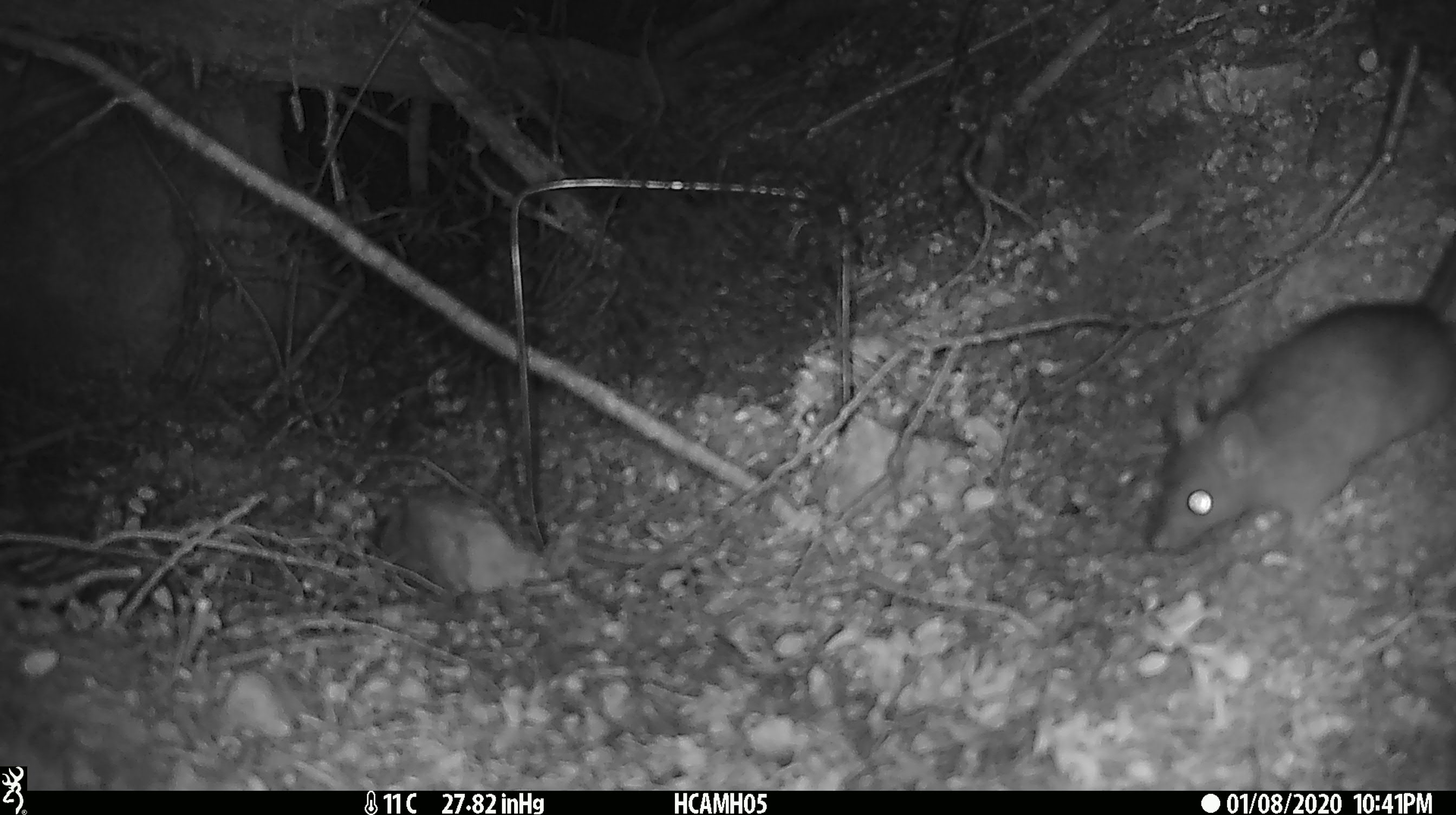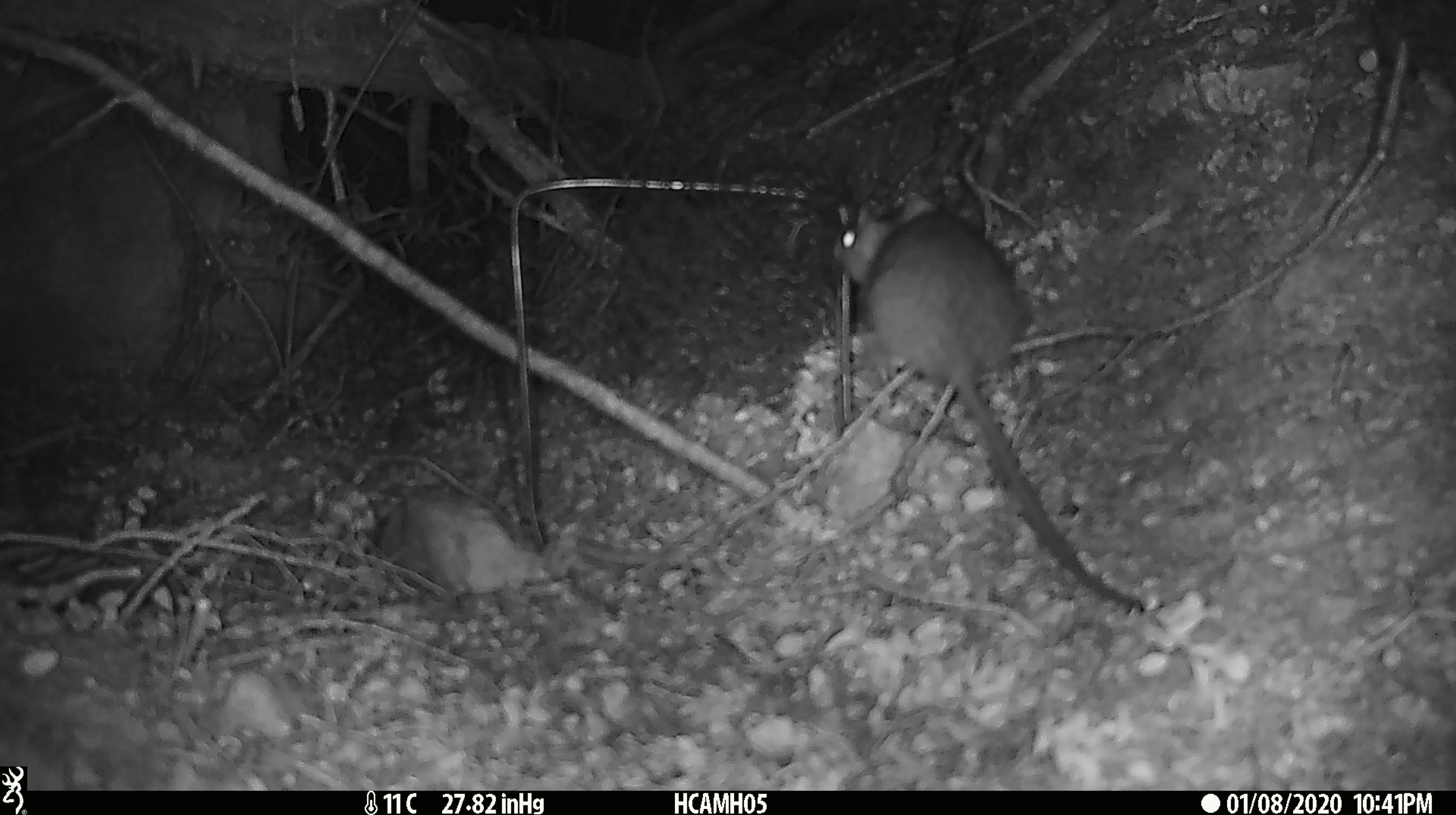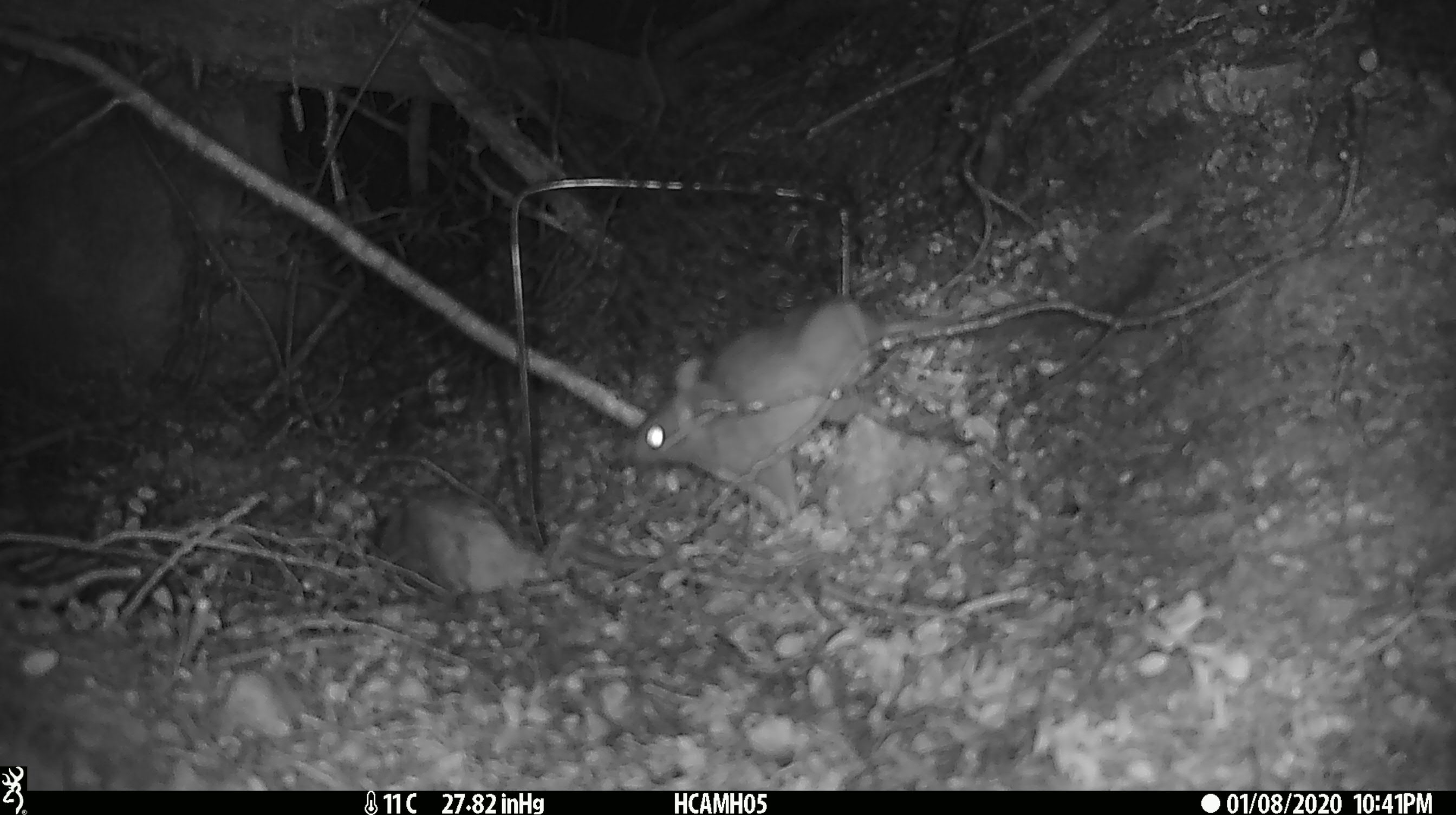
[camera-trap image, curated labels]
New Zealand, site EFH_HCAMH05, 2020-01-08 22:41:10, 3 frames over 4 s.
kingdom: Animalia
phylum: Chordata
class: Mammalia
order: Rodentia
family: Muridae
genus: Rattus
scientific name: Rattus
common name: rat